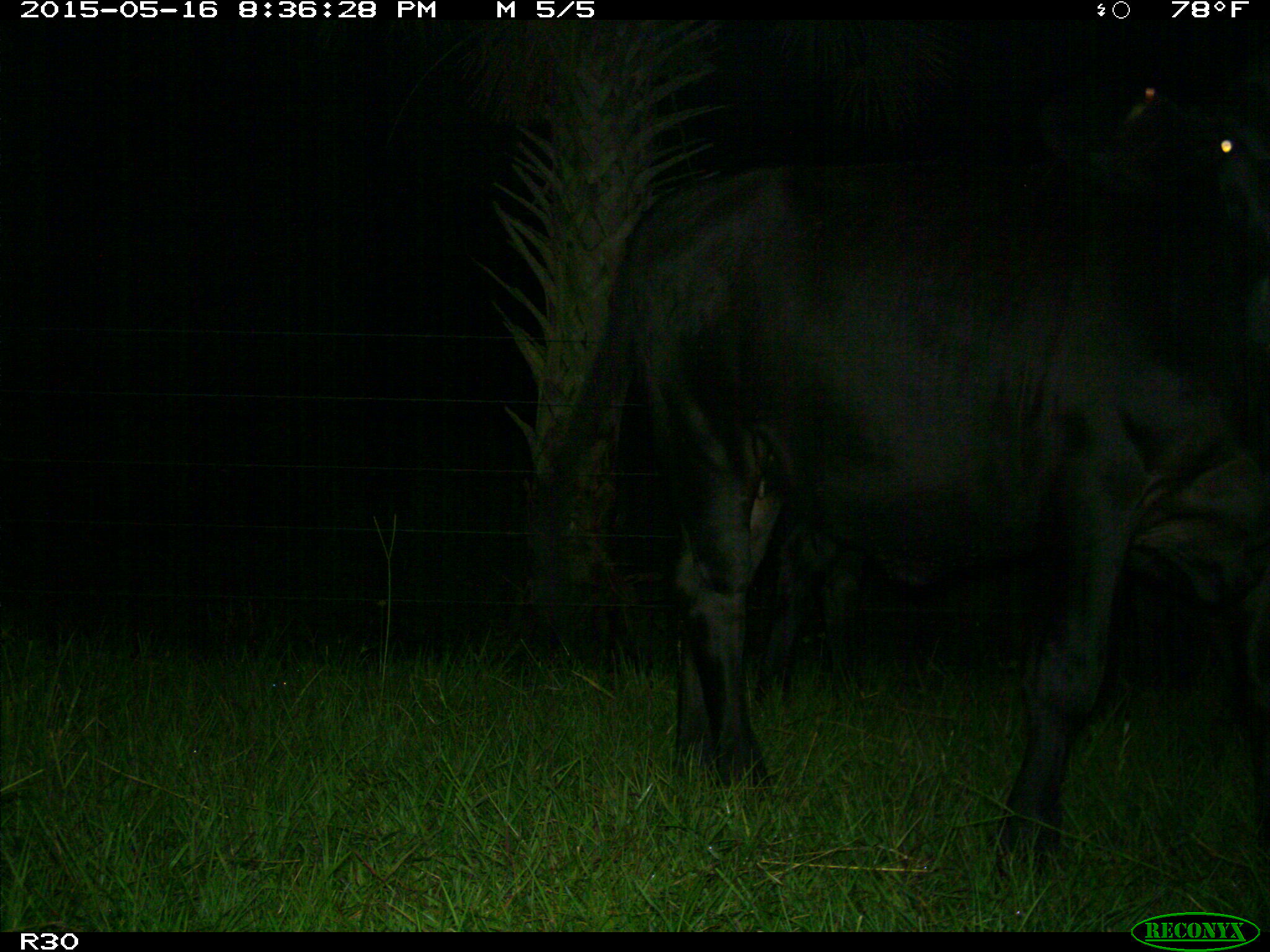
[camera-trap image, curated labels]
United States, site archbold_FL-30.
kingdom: Animalia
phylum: Chordata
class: Mammalia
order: Artiodactyla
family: Bovidae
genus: Bos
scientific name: Bos taurus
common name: domestic cow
Bos taurus (domestic cow).